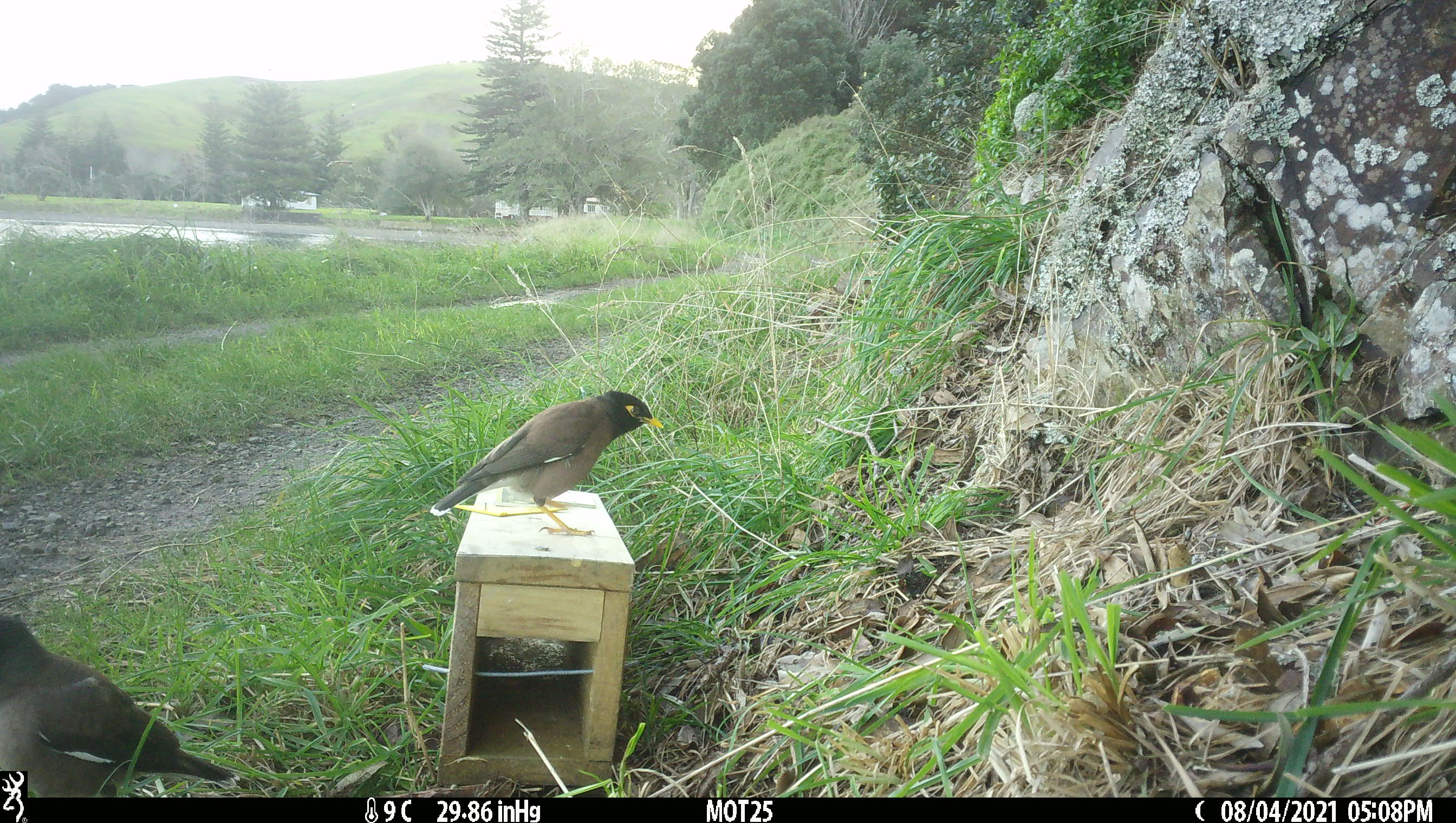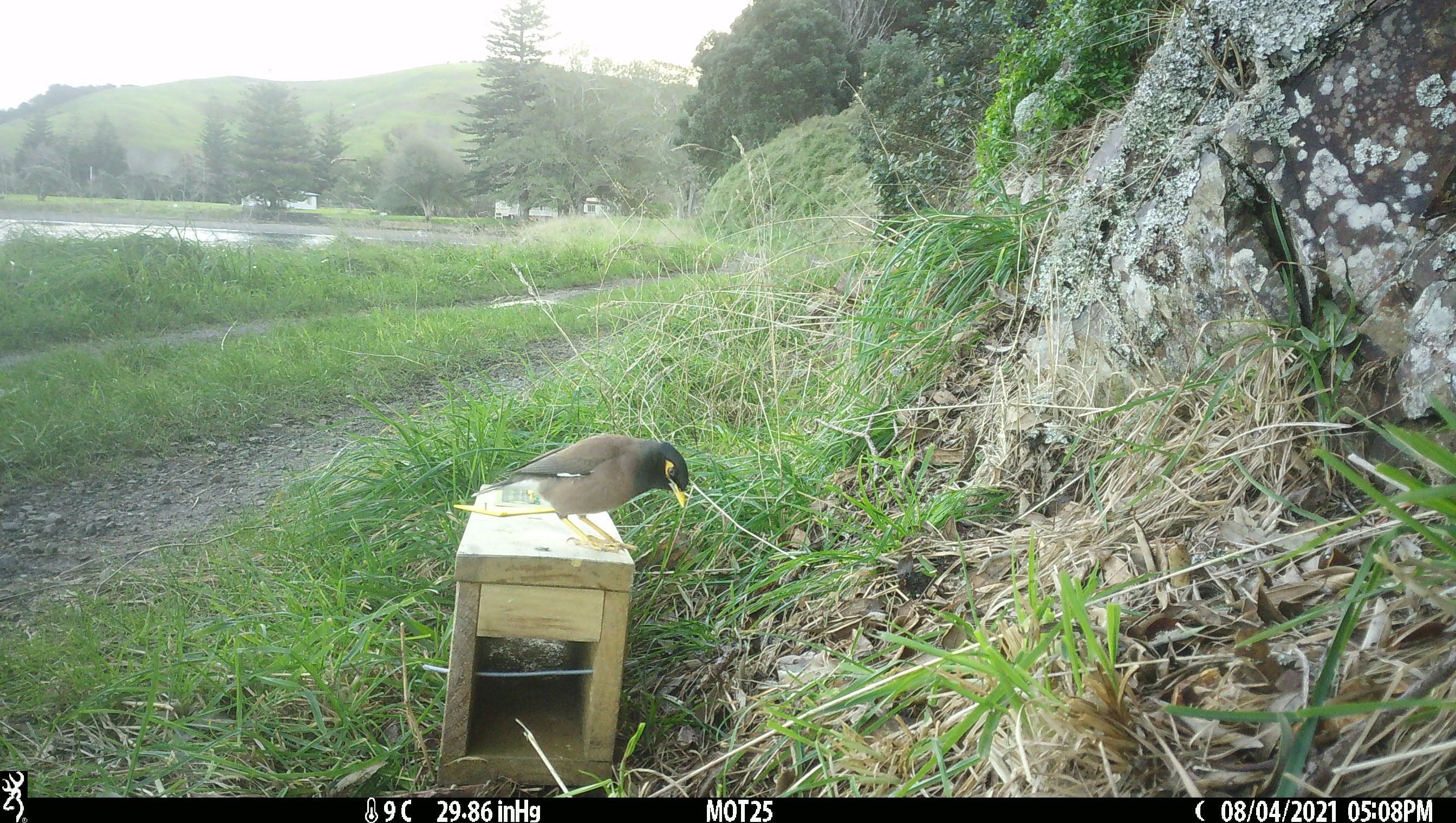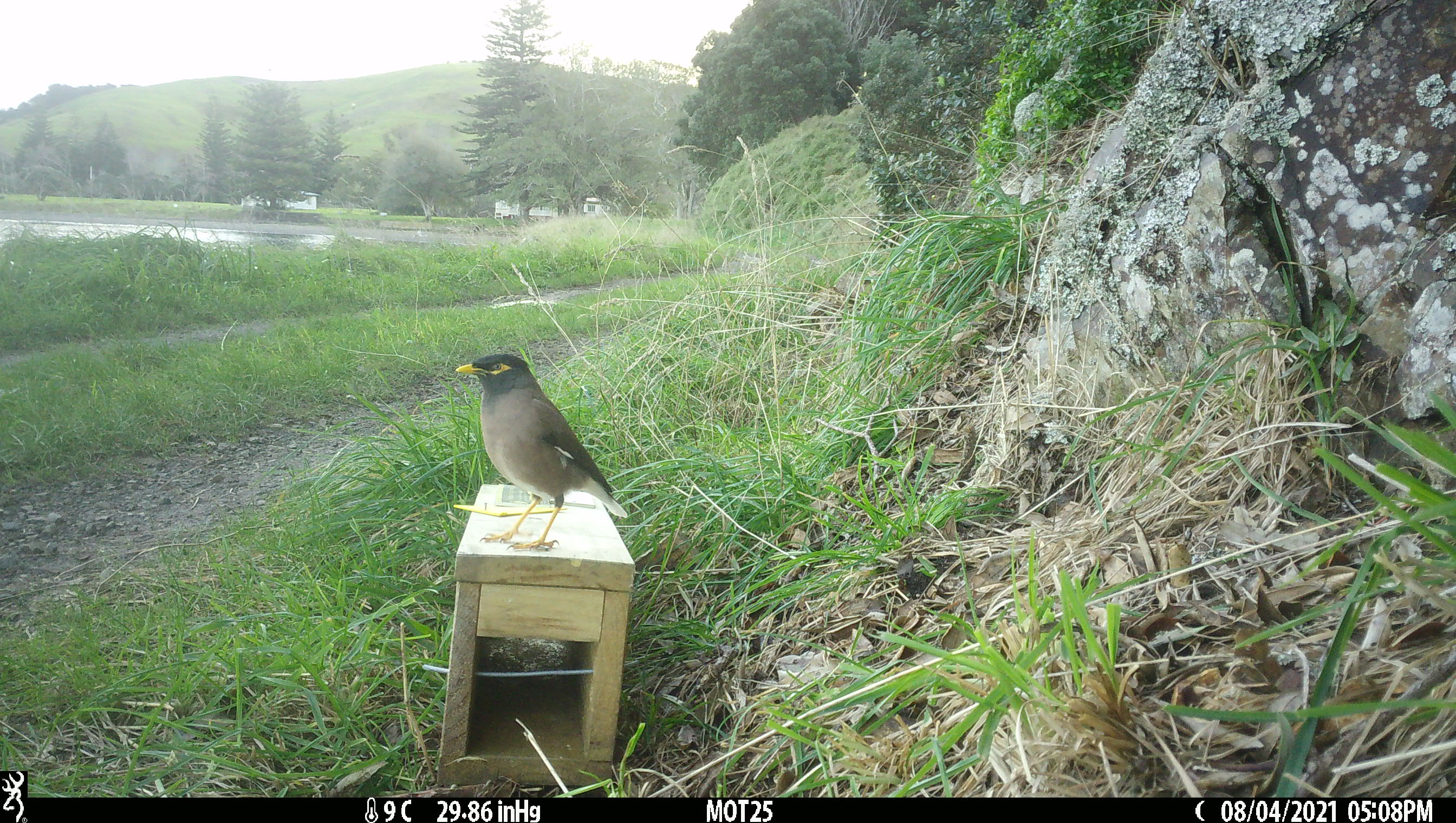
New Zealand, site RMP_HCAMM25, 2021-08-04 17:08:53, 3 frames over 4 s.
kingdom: Animalia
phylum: Chordata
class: Aves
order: Passeriformes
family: Sturnidae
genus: Acridotheres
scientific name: Acridotheres tristis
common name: common myna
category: myna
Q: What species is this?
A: Myna (common myna) (Acridotheres tristis).